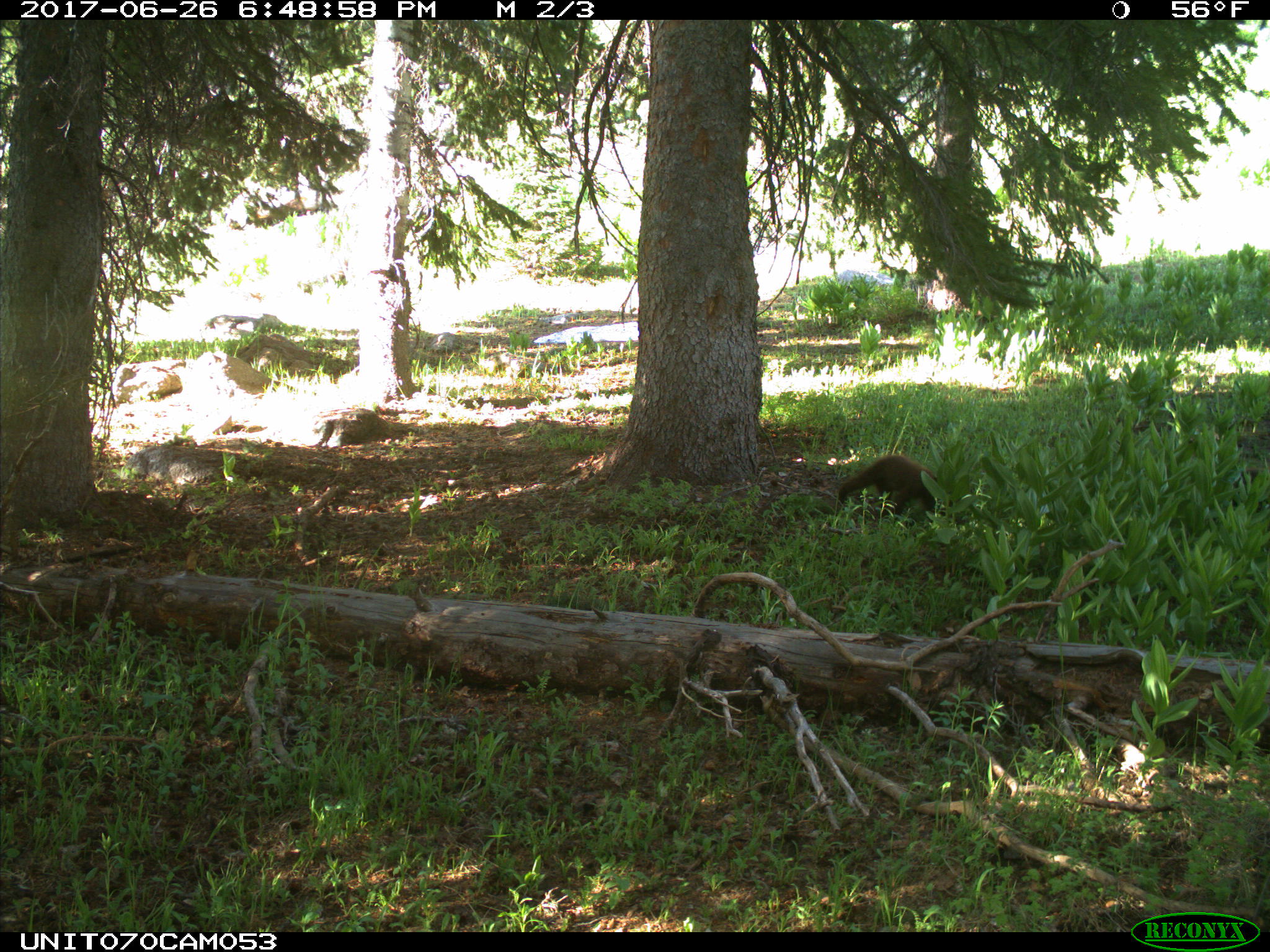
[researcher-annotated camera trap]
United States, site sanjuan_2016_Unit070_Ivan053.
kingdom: Animalia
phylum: Chordata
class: Mammalia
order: Carnivora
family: Ursidae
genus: Ursus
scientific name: Ursus americanus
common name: american black bear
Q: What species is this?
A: Ursus americanus (american black bear).